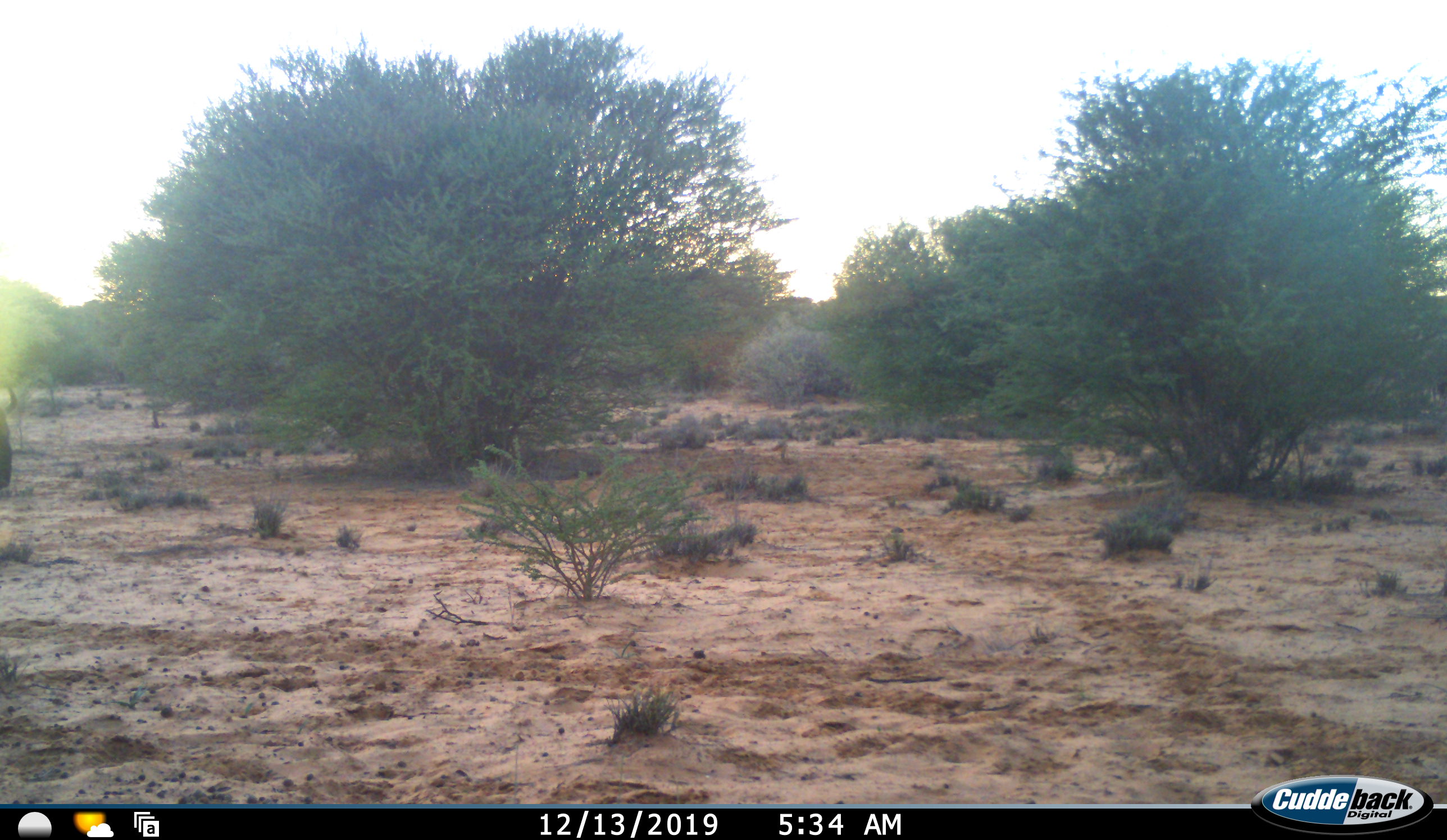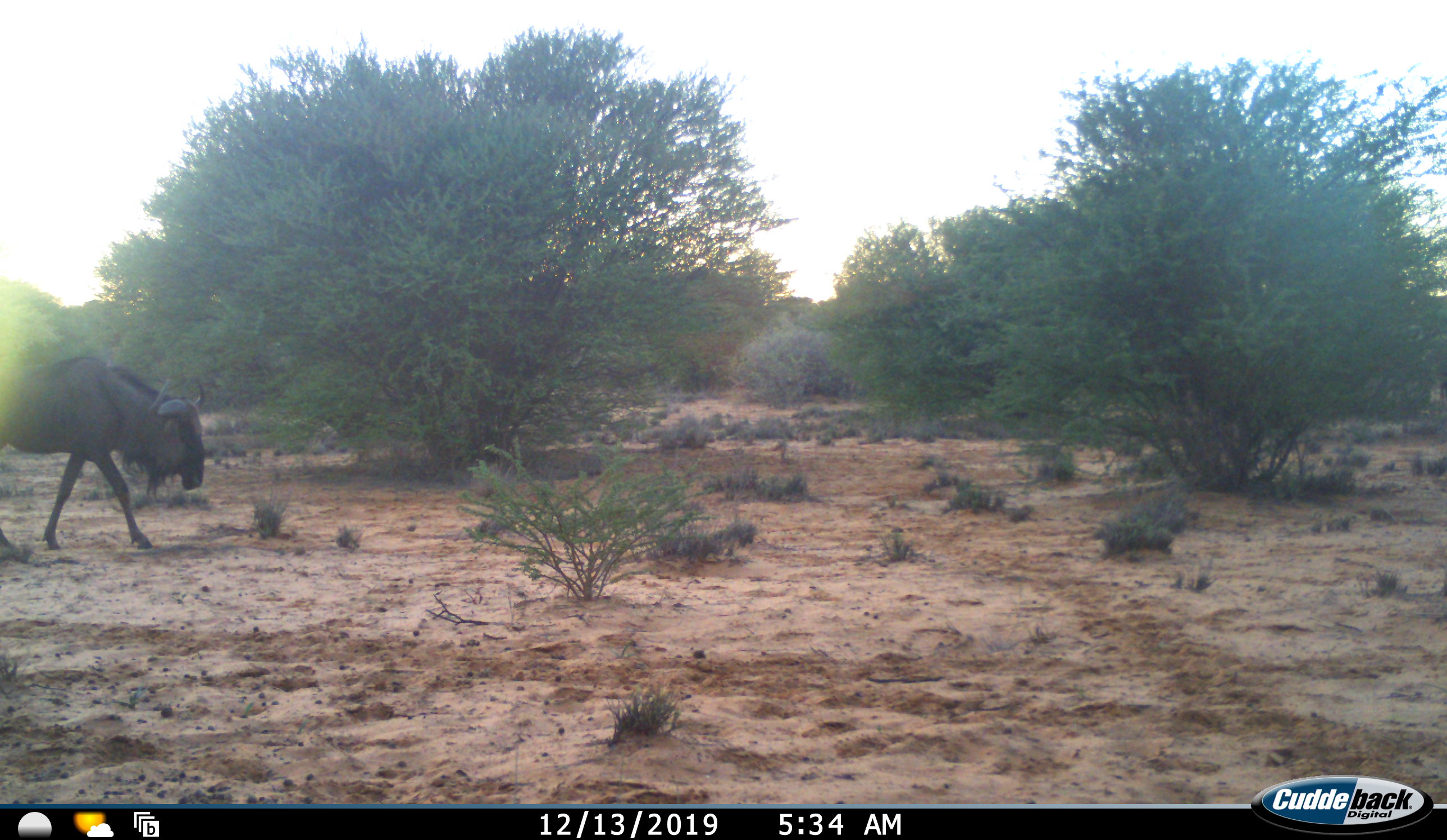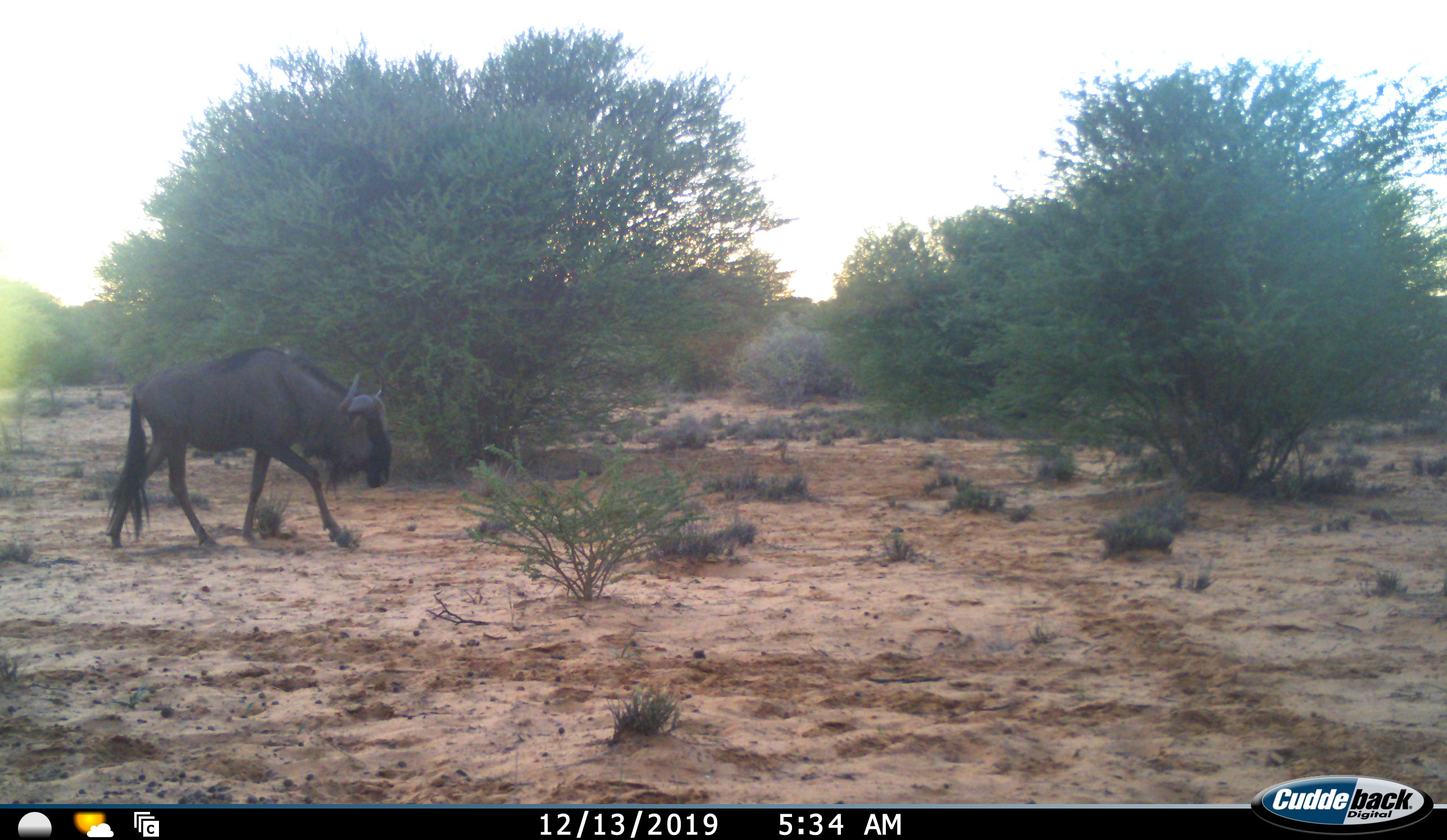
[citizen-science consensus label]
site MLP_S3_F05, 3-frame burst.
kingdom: Animalia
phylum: Chordata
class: Mammalia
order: Artiodactyla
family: Bovidae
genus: Connochaetes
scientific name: Connochaetes taurinus taurinus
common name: blue wildebeest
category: wildebeestblue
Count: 1.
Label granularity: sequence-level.